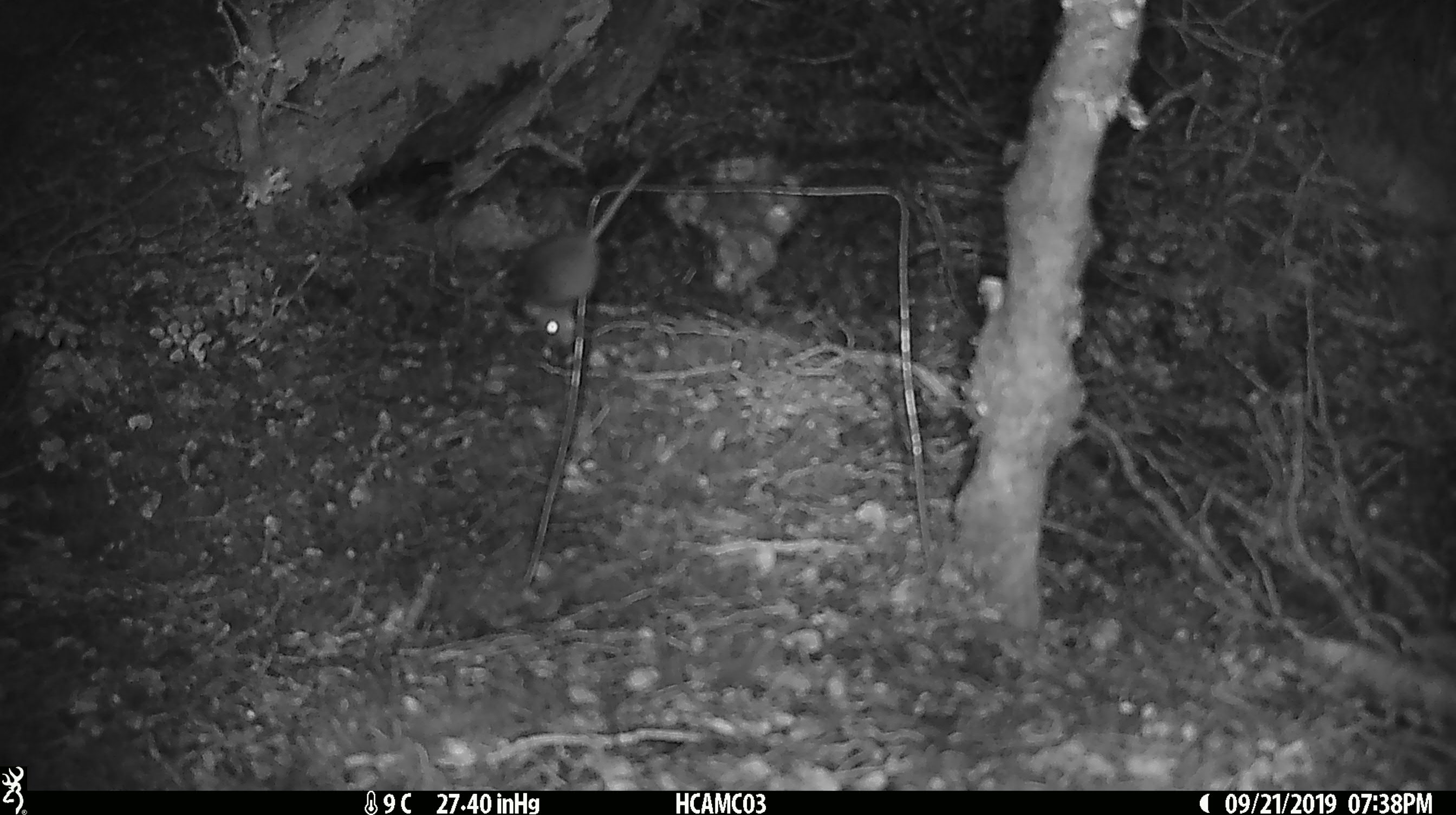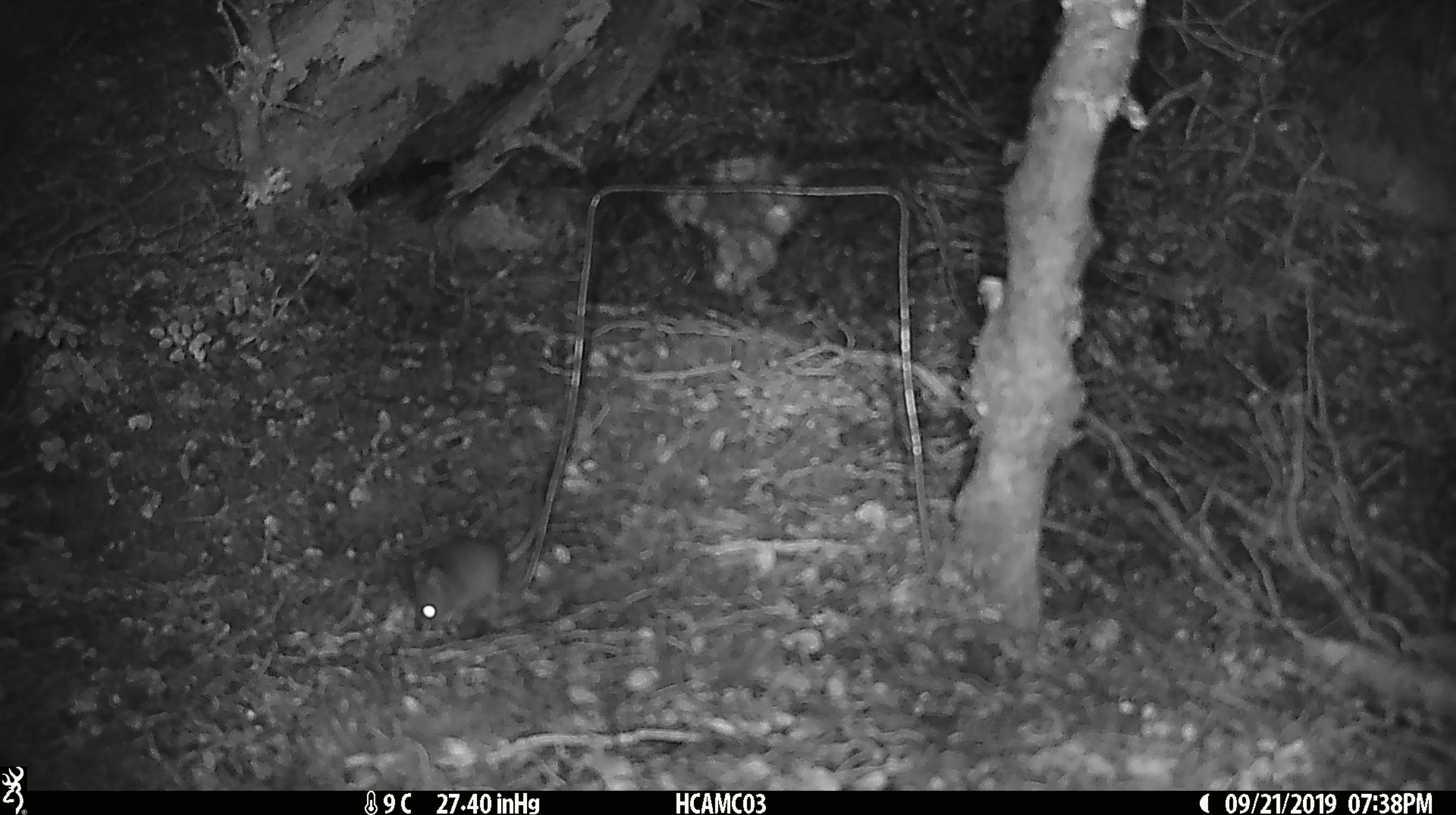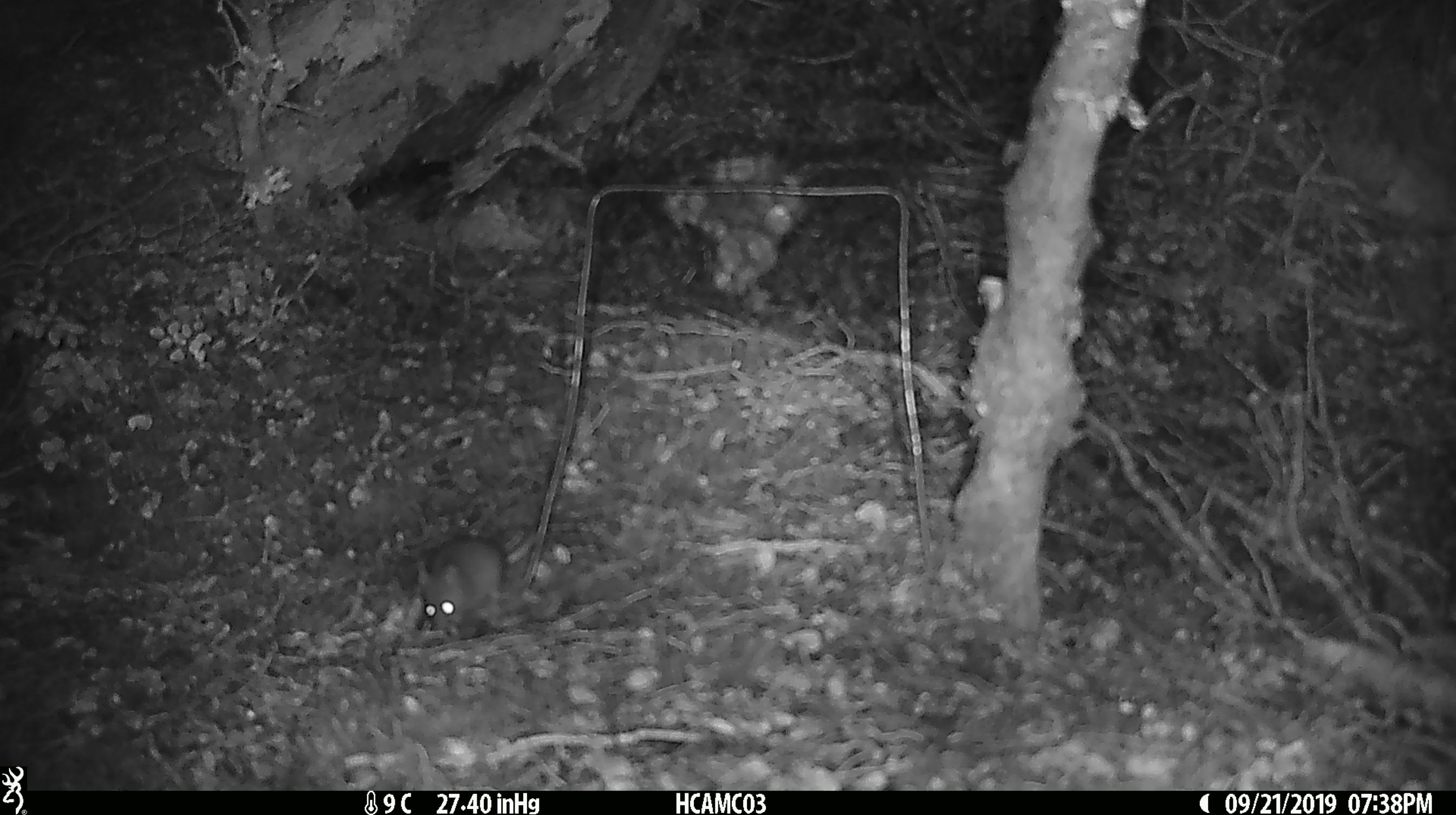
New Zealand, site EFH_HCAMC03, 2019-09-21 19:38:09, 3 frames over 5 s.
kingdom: Animalia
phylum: Chordata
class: Mammalia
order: Rodentia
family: Muridae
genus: Mus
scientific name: Mus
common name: mouse